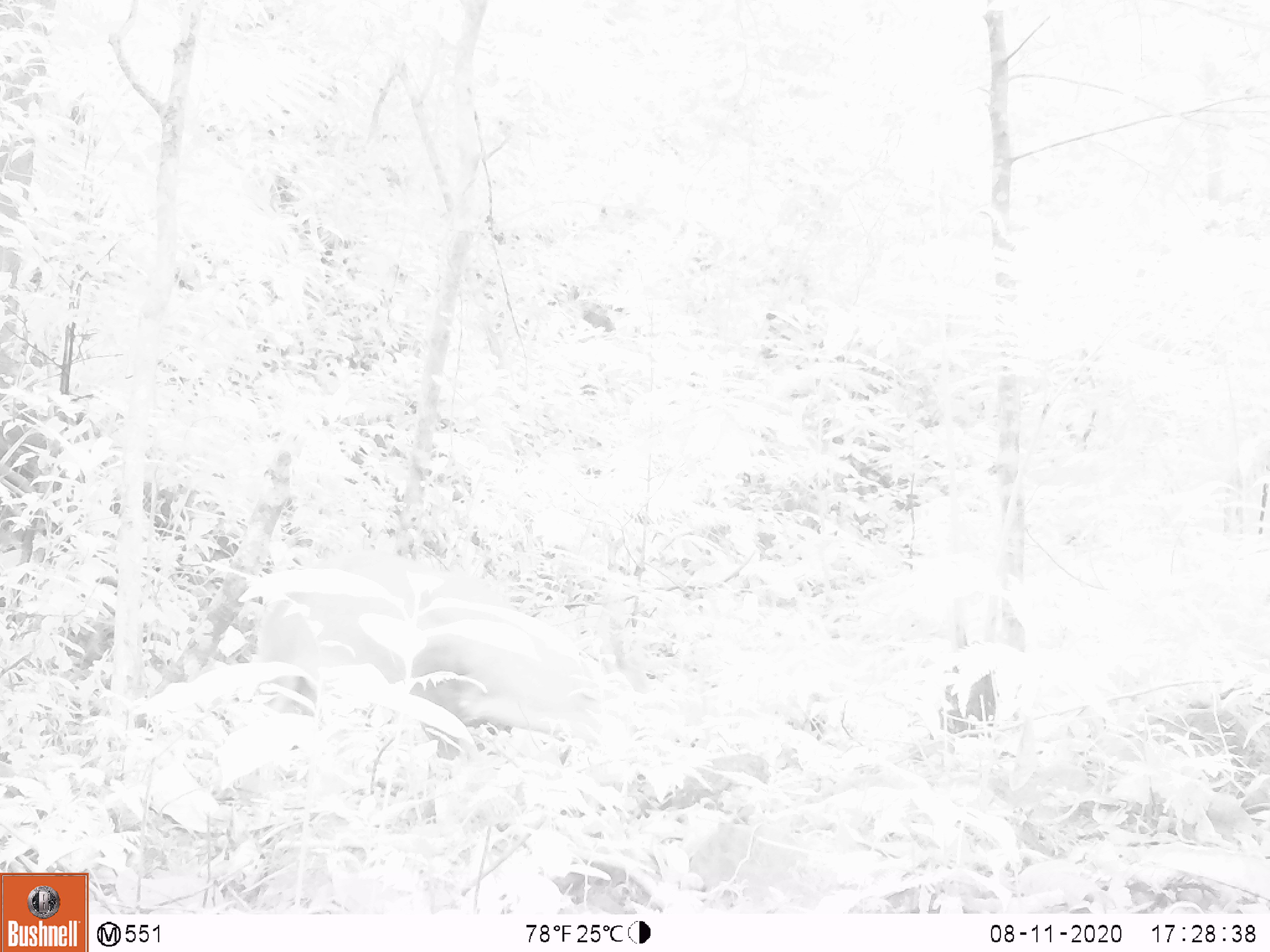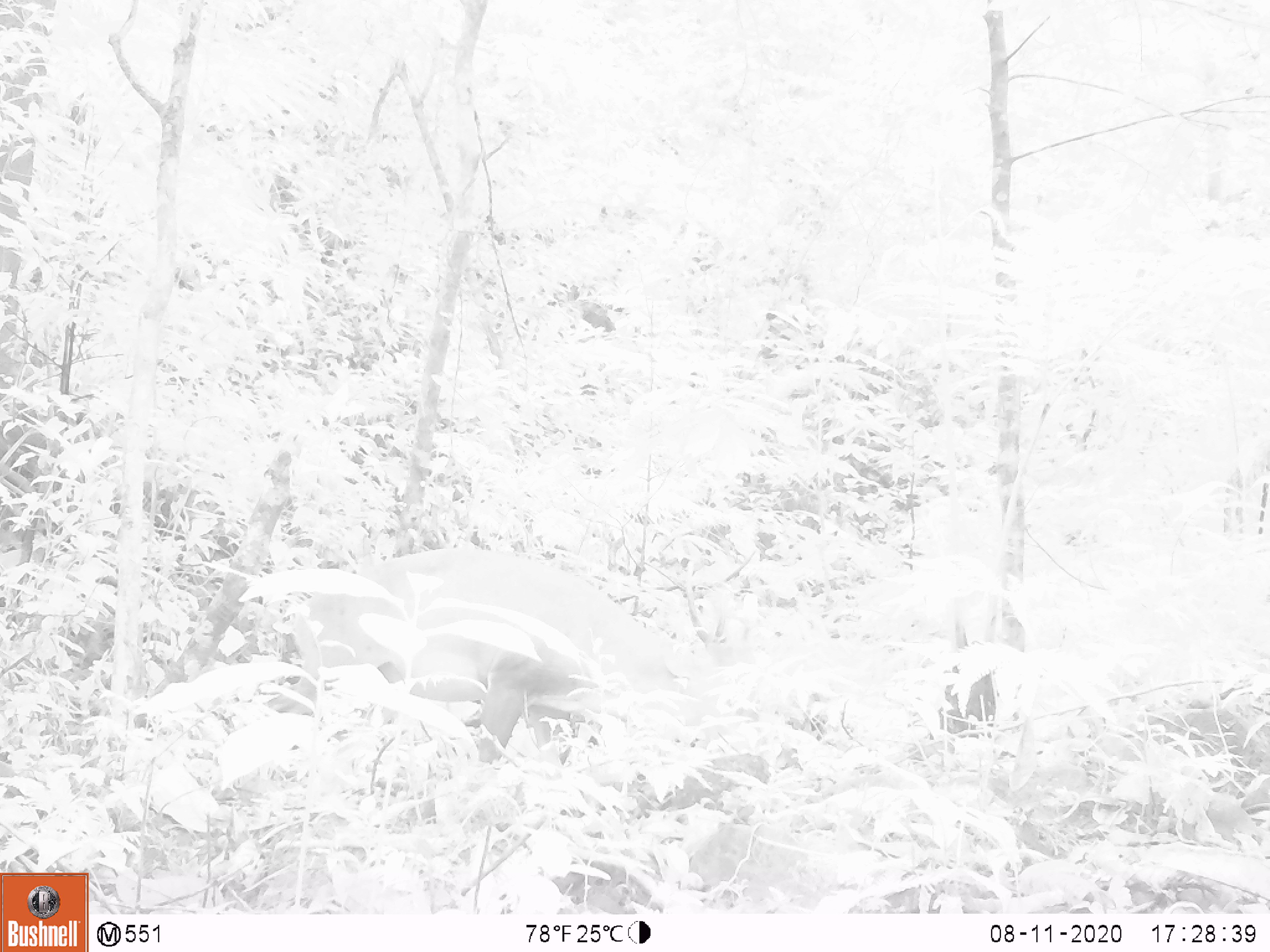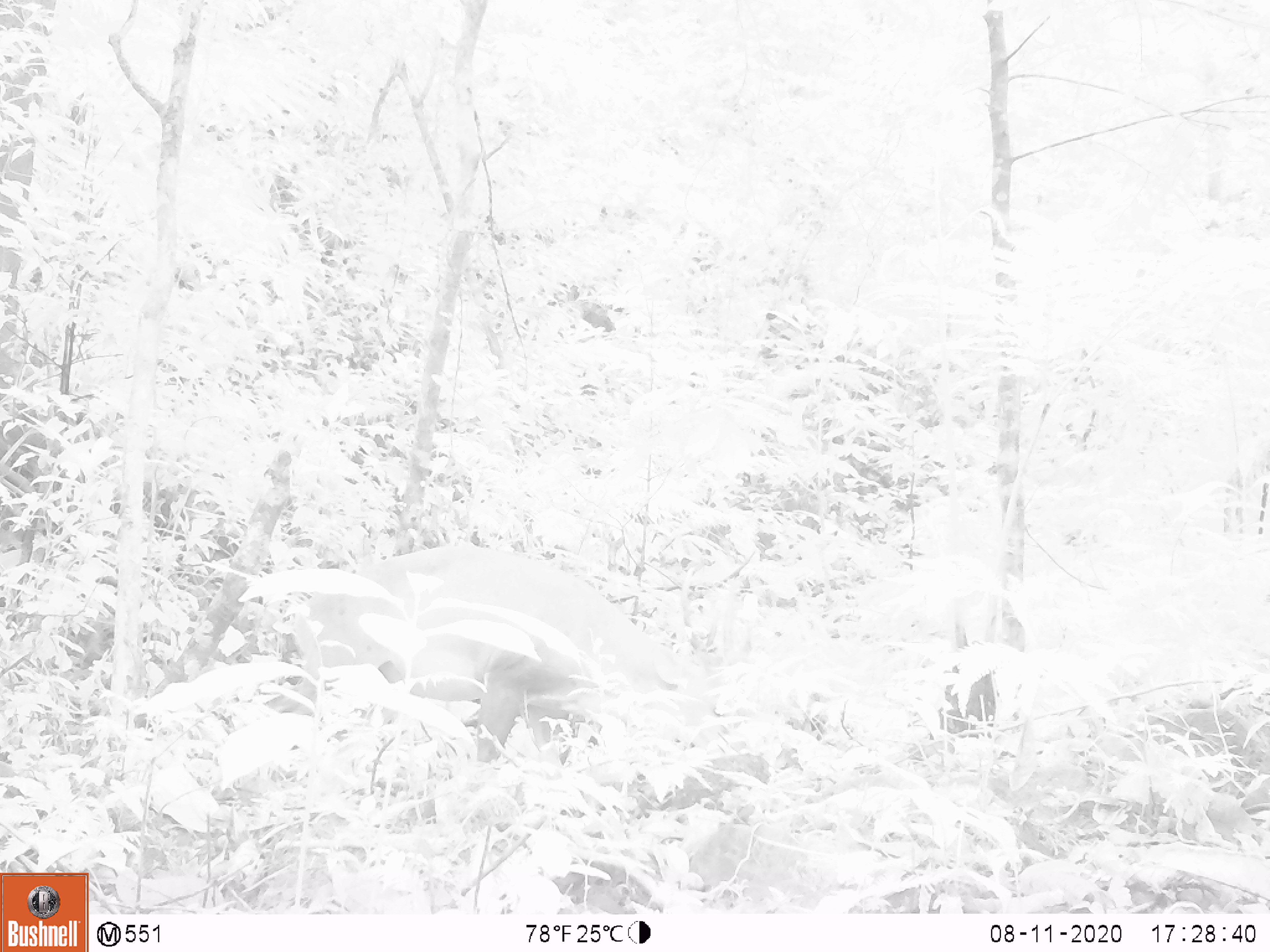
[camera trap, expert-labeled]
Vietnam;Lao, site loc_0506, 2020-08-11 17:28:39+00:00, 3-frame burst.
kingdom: Animalia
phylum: Chordata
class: Mammalia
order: Artiodactyla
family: Cervidae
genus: Muntiacus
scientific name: Muntiacus vuquangensis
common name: large-antlered muntjac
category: large antlered muntjac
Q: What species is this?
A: Large antlered muntjac (large-antlered muntjac) (Muntiacus vuquangensis).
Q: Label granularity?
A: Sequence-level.